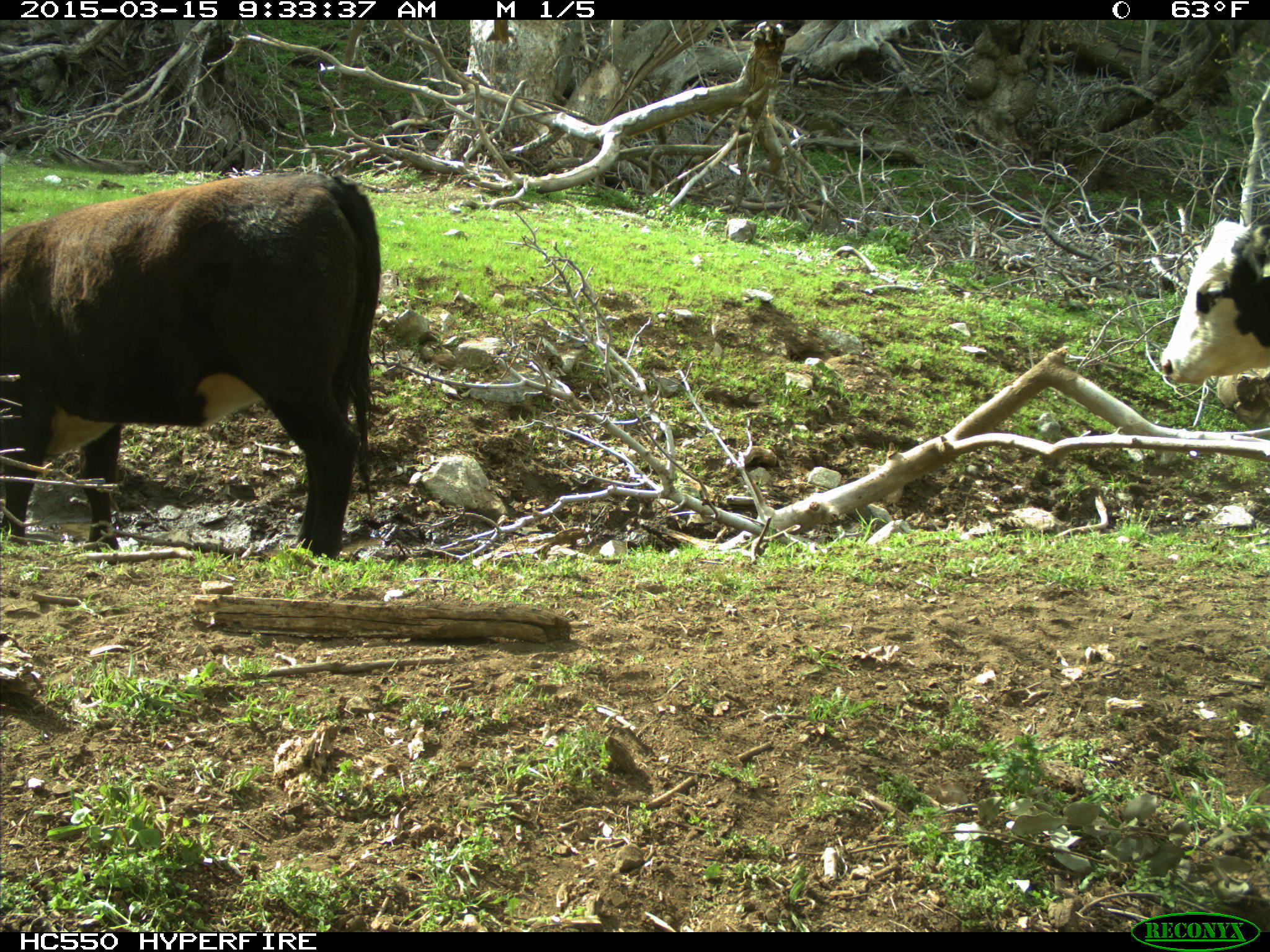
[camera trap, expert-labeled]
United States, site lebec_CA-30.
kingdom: Animalia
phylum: Chordata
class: Mammalia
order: Artiodactyla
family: Bovidae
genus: Bos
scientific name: Bos taurus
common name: domestic cow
Bos taurus (domestic cow).